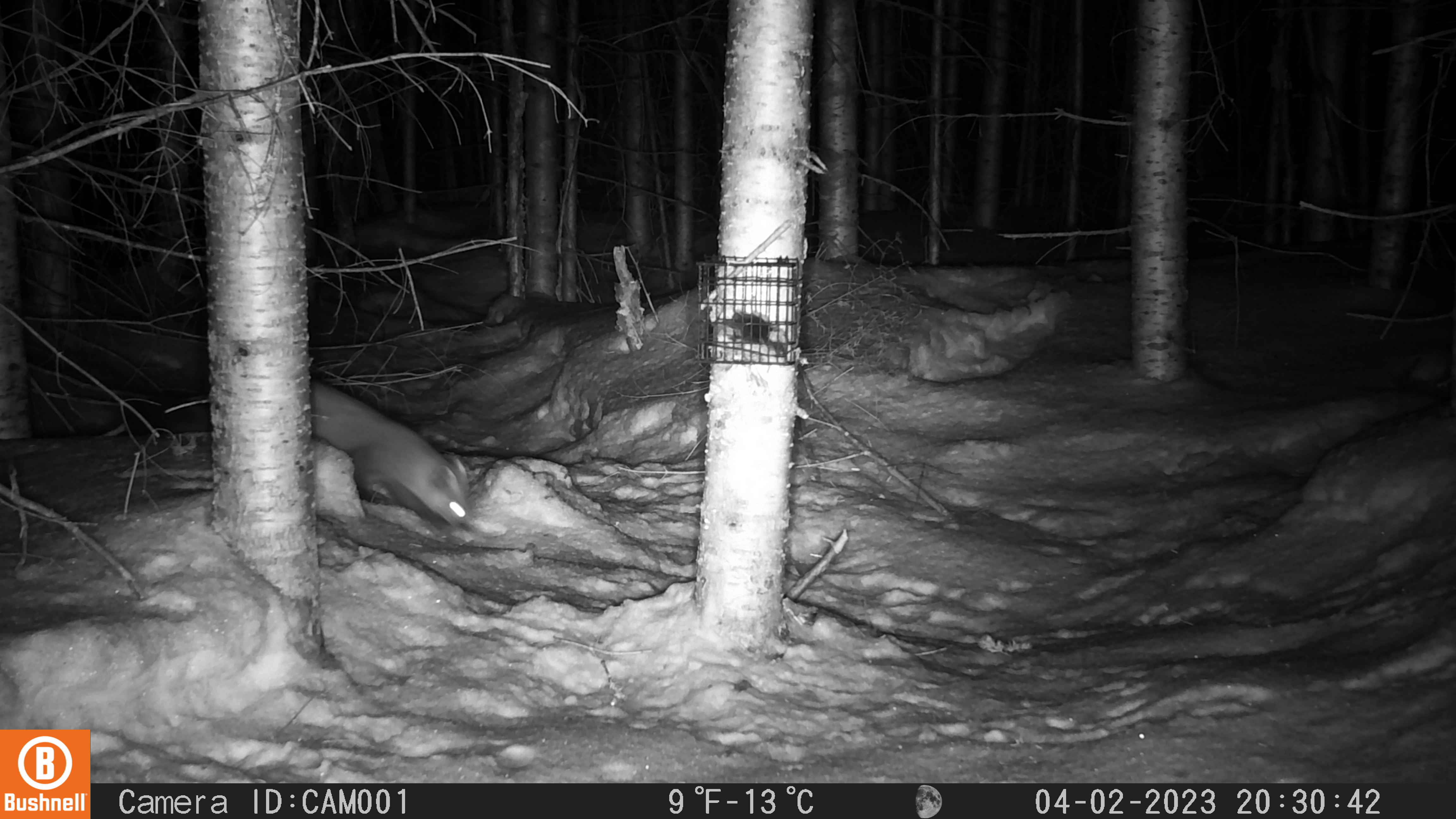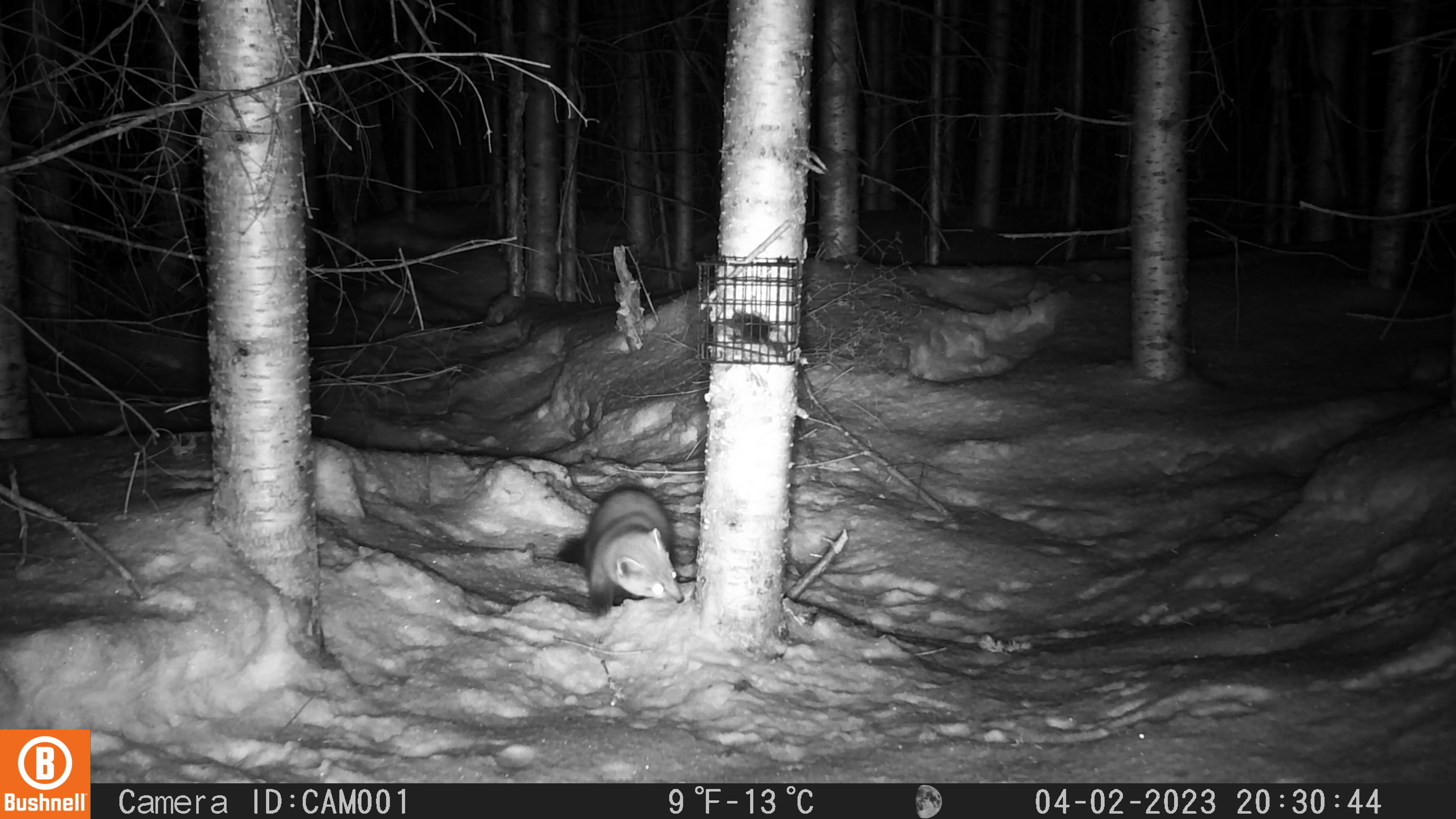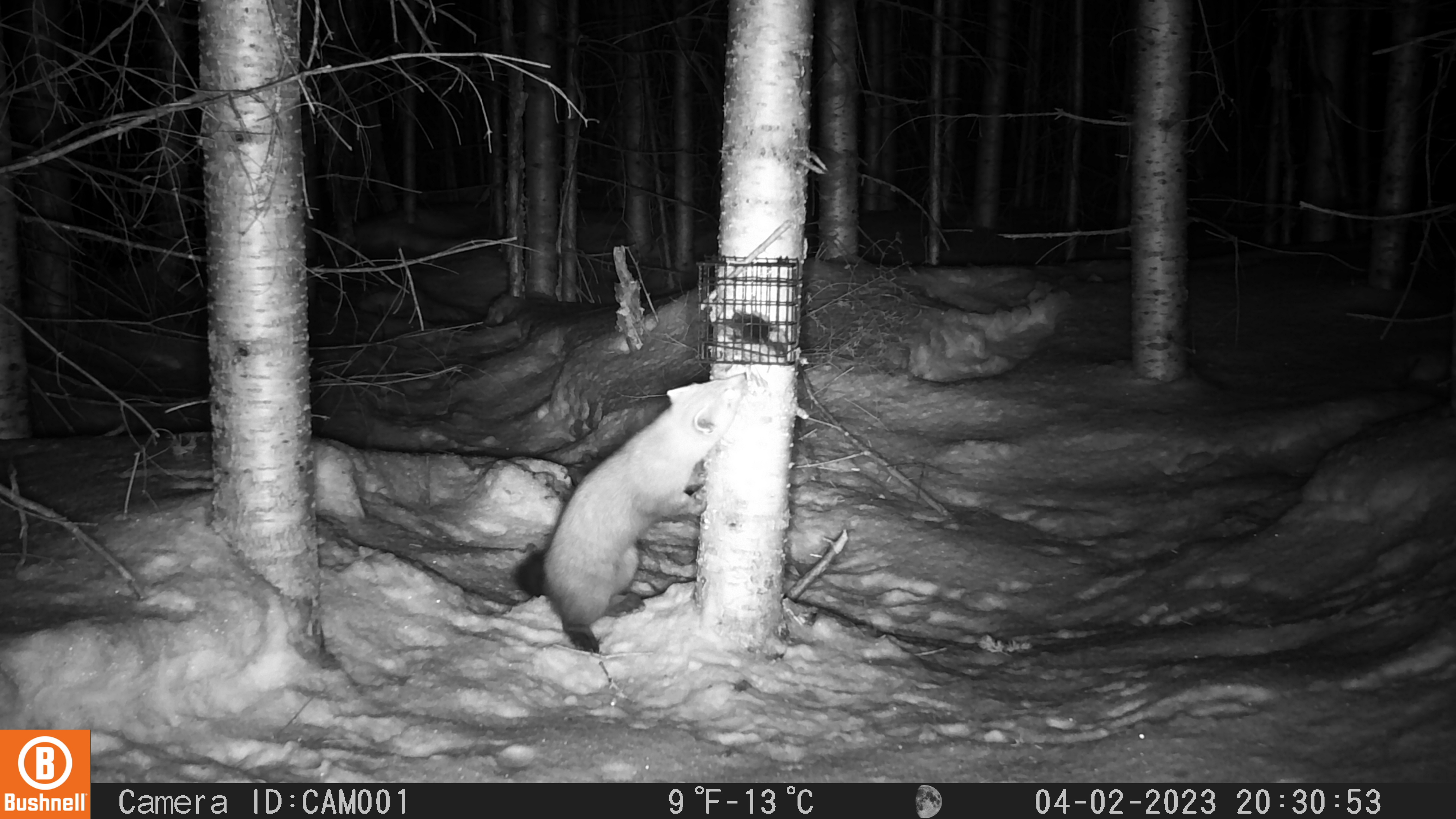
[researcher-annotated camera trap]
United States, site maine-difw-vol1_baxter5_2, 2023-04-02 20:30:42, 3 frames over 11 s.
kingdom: Animalia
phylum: Chordata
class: Mammalia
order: Carnivora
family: Mustelidae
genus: Martes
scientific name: Martes americana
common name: american marten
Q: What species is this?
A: American marten (Martes americana).